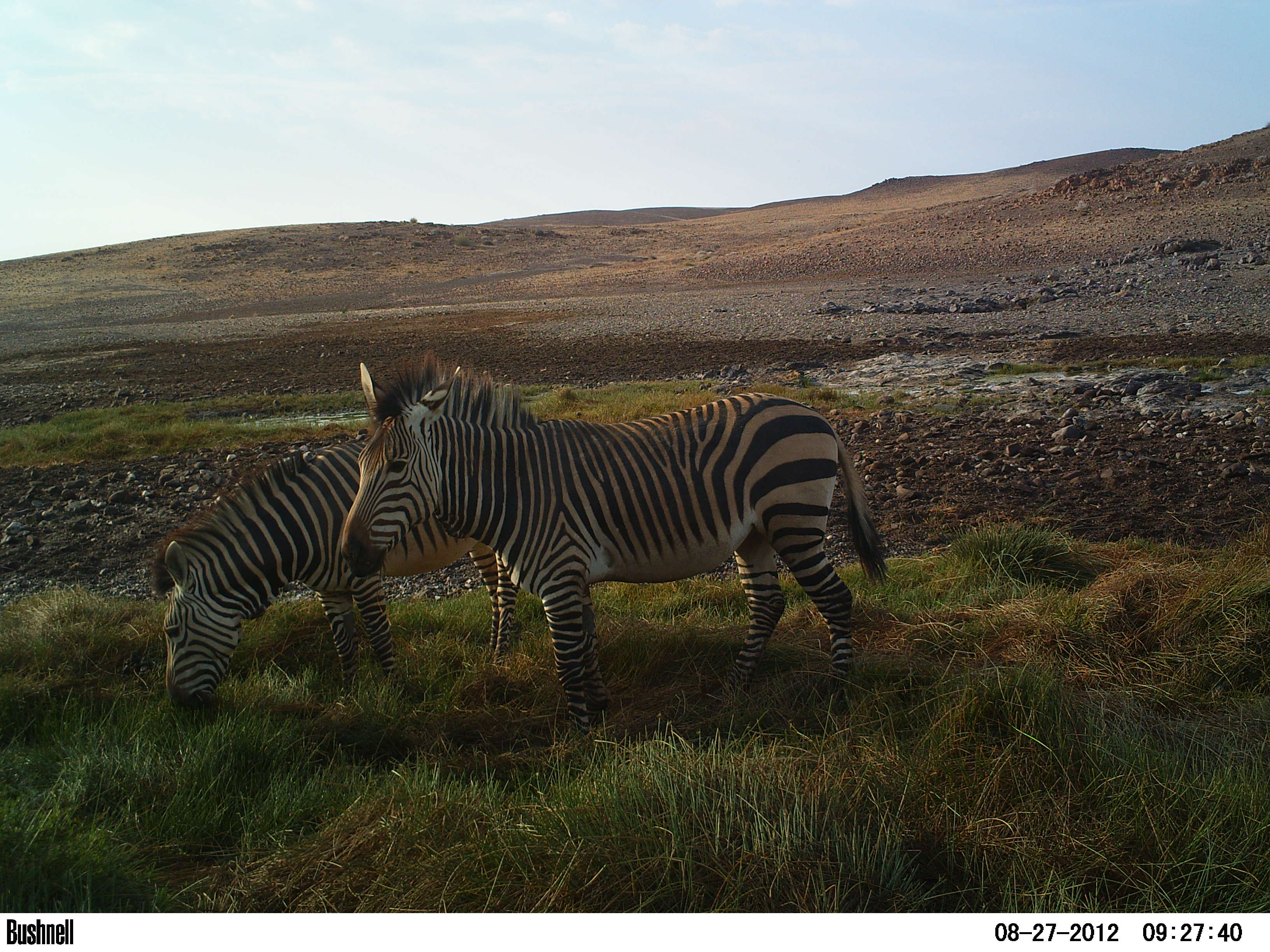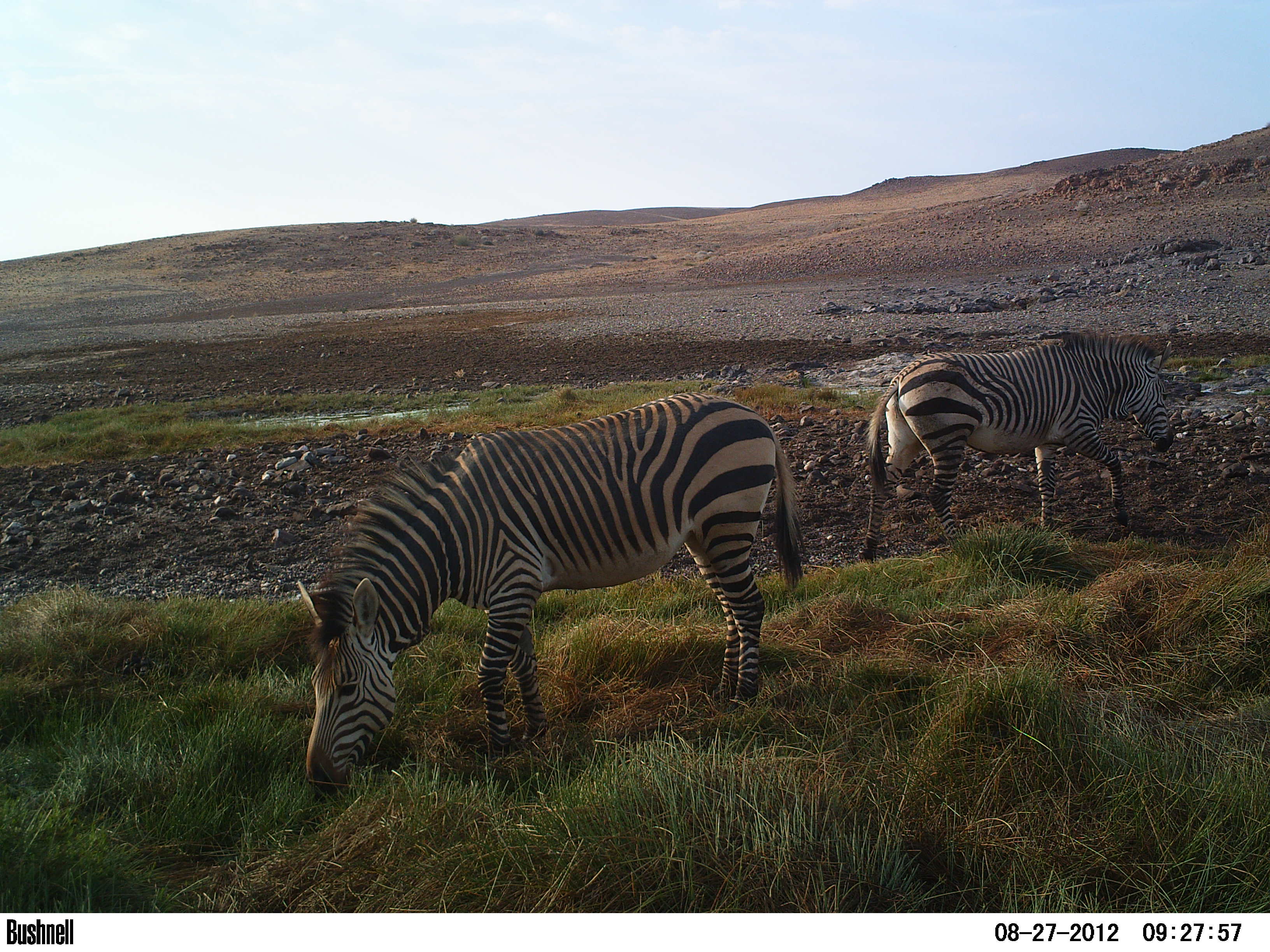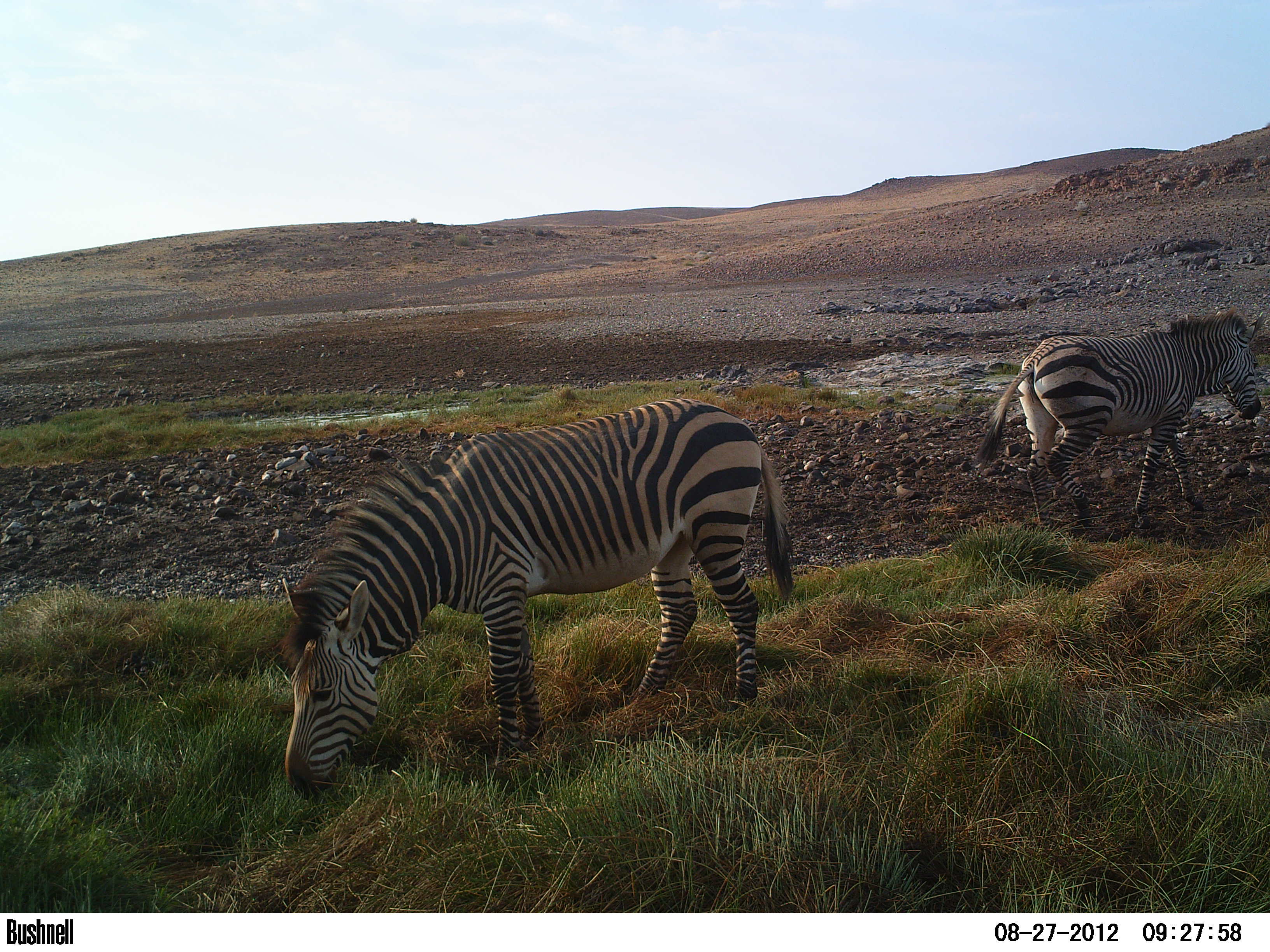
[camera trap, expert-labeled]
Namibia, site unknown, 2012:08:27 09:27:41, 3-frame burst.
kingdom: Animalia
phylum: Chordata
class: Mammalia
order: Perissodactyla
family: Equidae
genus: Equus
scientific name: Equus zebra hartmannae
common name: hartmann's mountain zebra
Equus zebra hartmannae (hartmann's mountain zebra).